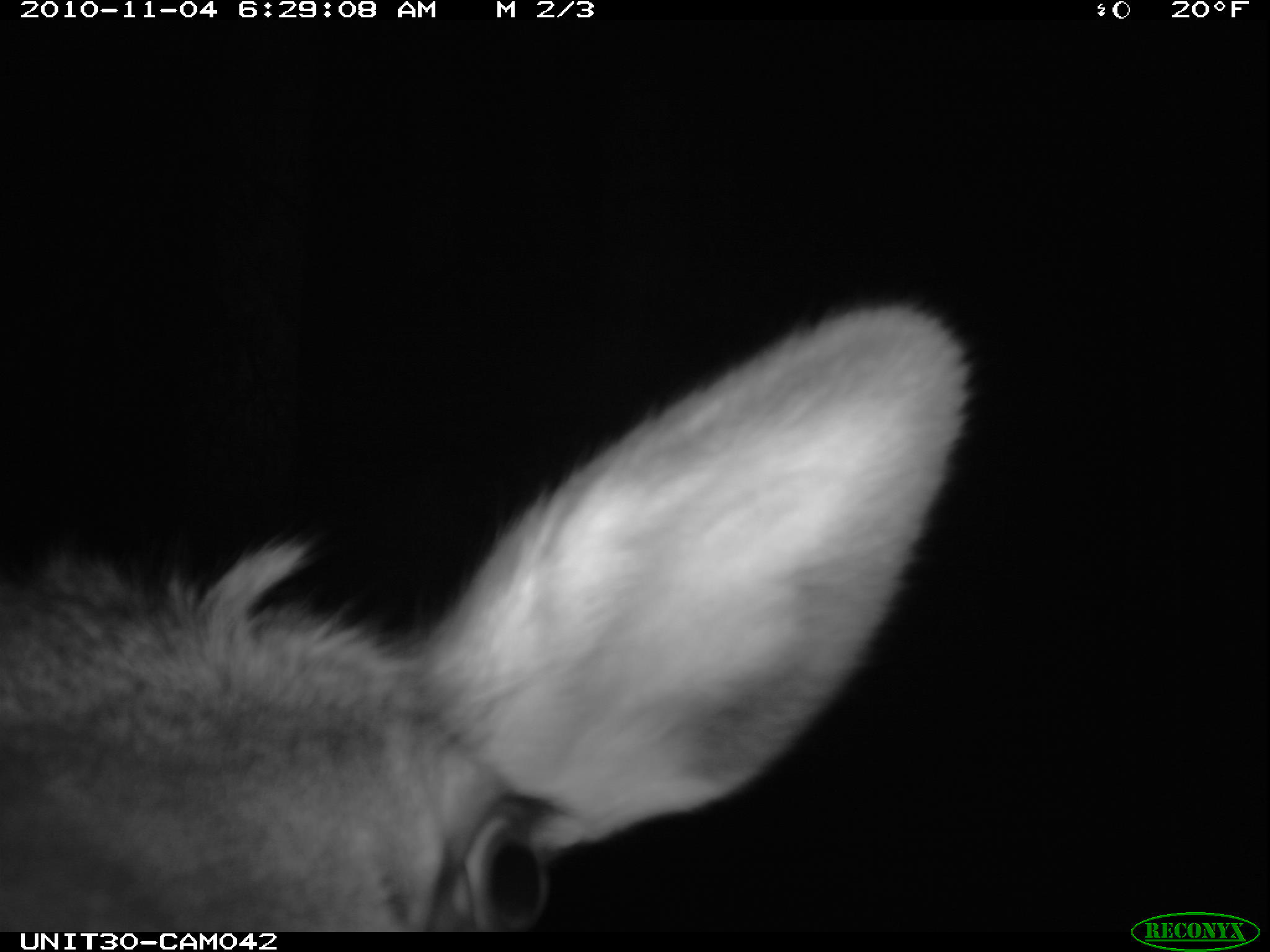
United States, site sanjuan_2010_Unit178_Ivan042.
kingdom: Animalia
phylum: Chordata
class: Mammalia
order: Artiodactyla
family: Cervidae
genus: Cervus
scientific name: Cervus elaphus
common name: red deer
Cervus elaphus (red deer).